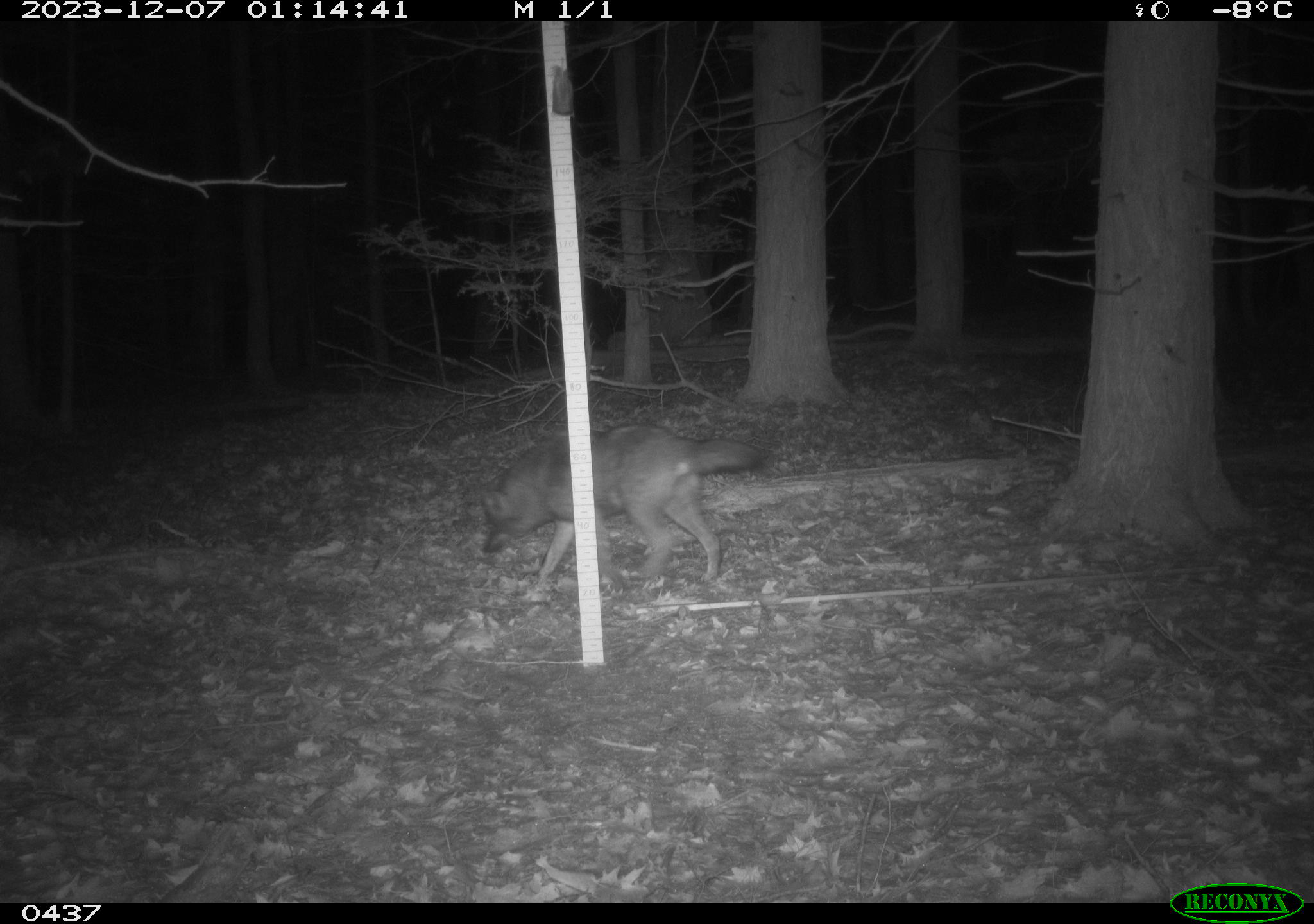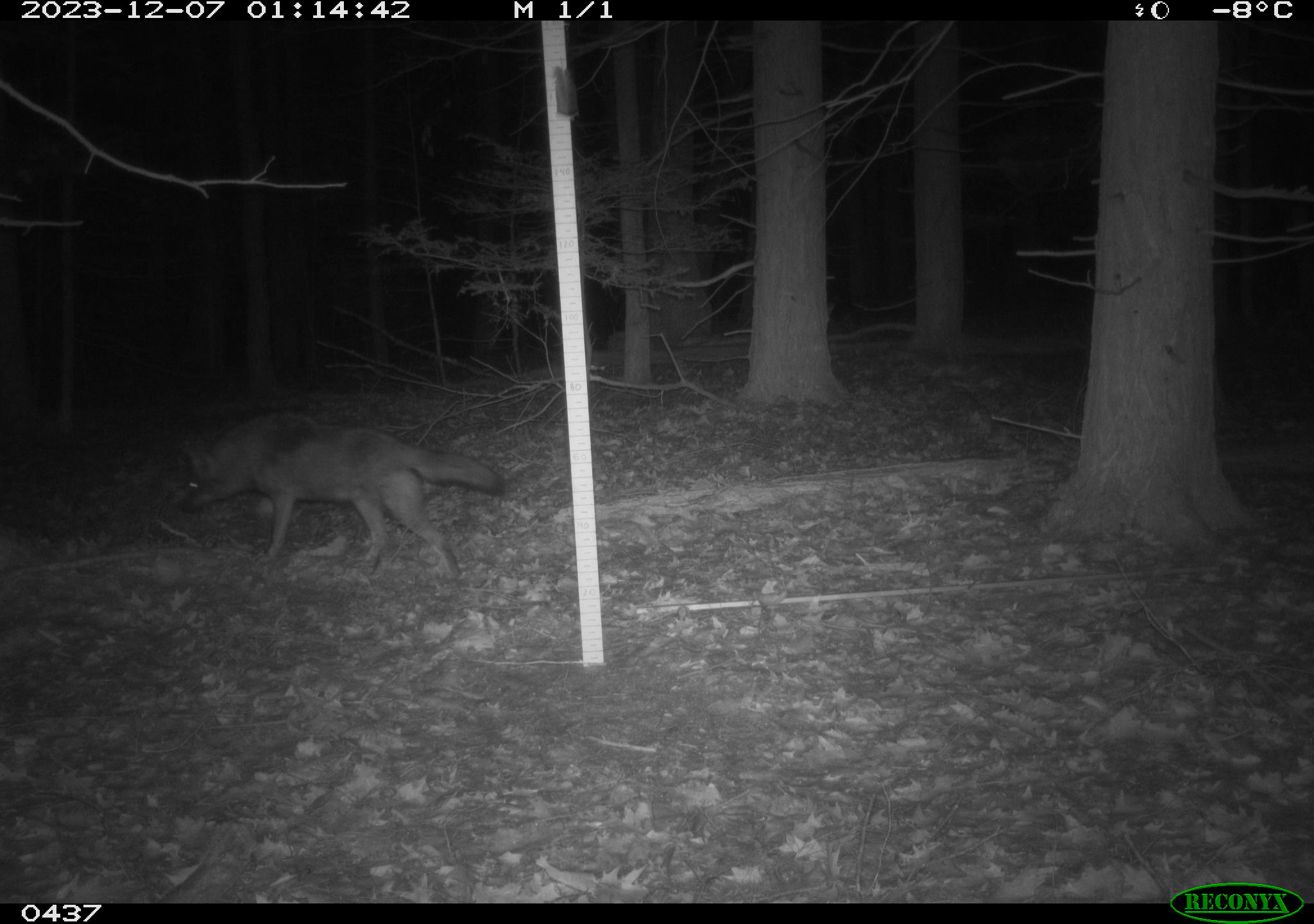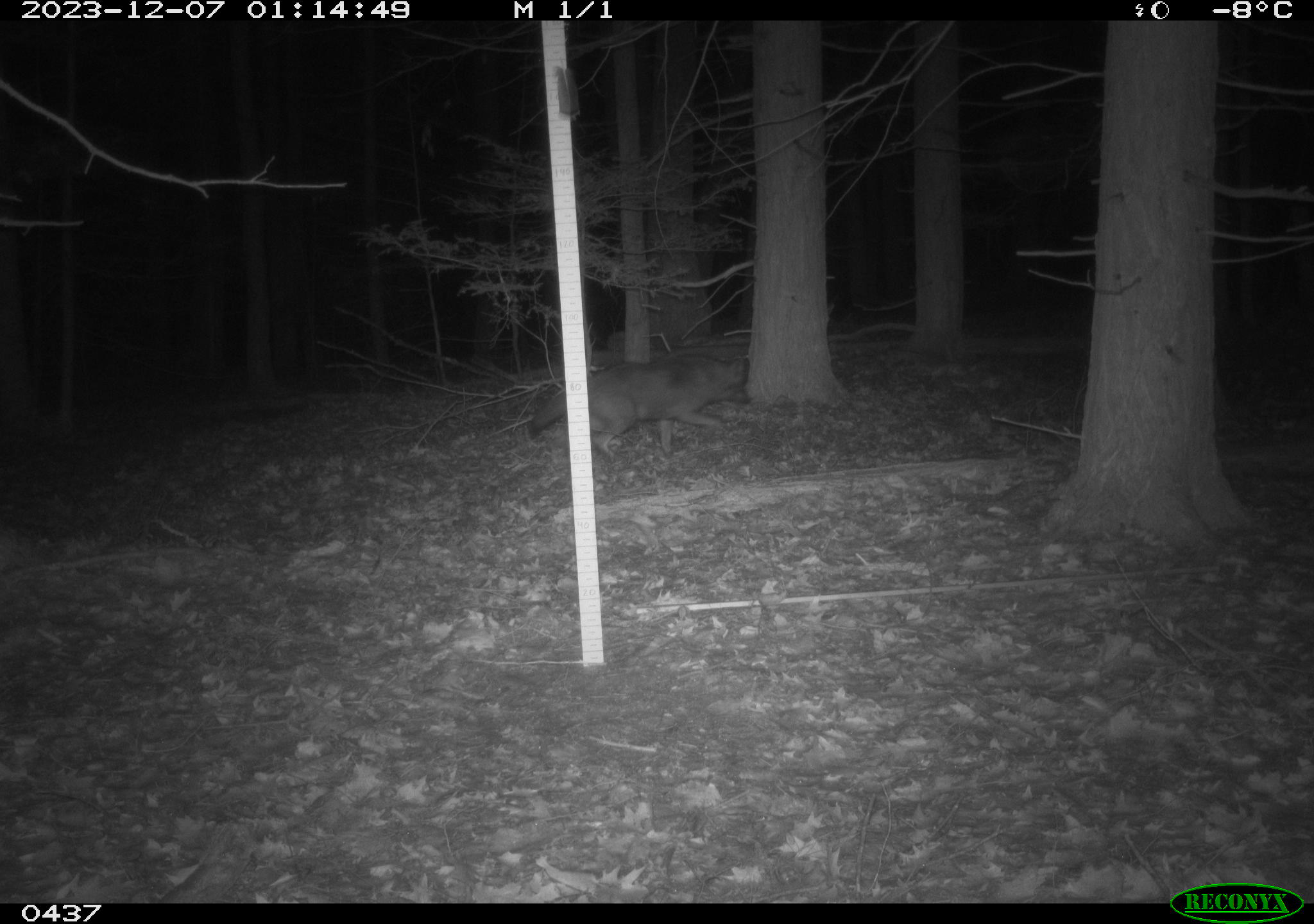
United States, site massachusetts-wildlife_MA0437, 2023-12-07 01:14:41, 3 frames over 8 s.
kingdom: Animalia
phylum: Chordata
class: Mammalia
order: Carnivora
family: Canidae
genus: Canis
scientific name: Canis latrans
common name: coyote